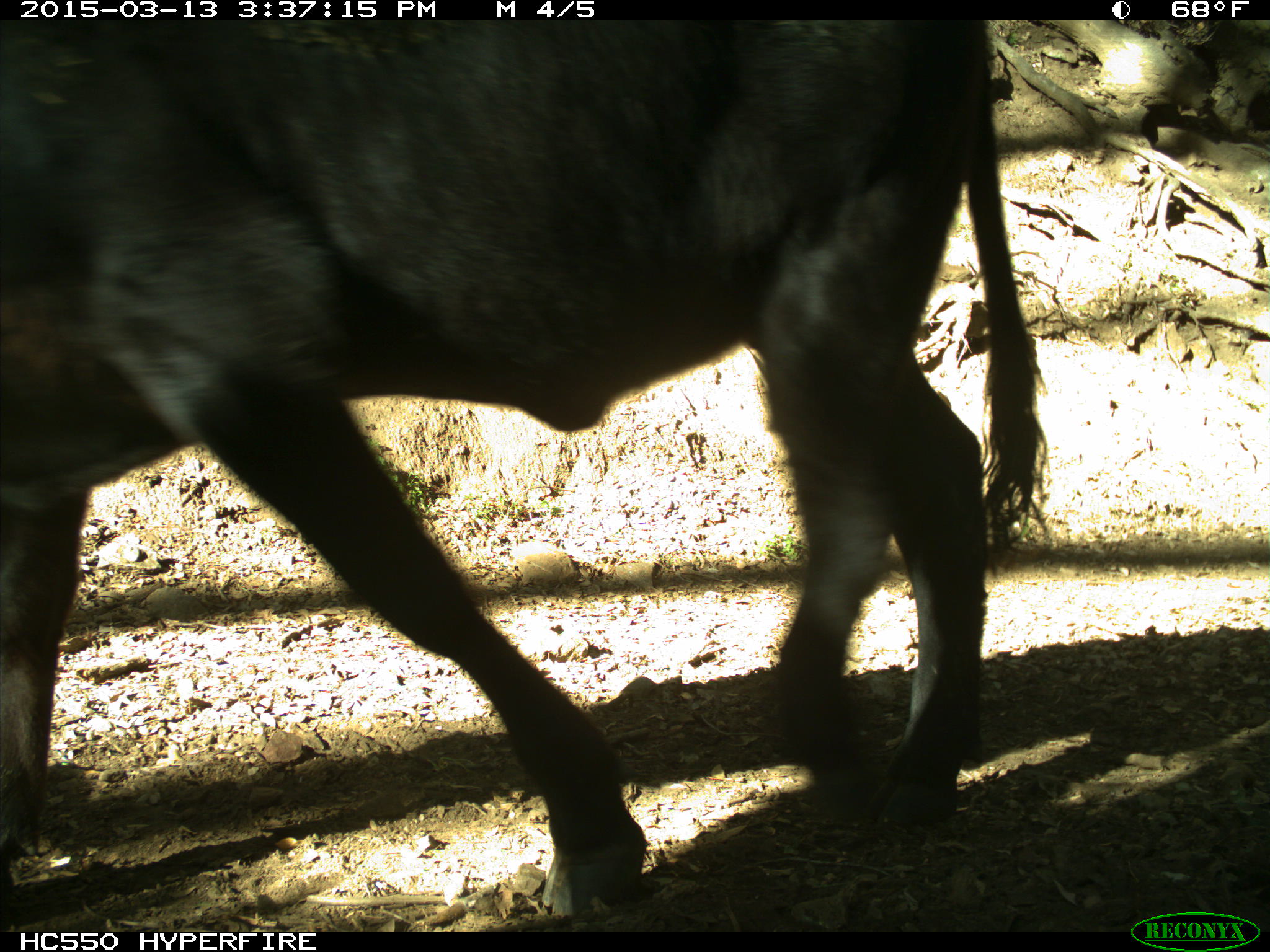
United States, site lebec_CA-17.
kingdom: Animalia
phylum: Chordata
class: Mammalia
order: Artiodactyla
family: Bovidae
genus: Bos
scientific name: Bos taurus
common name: domestic cow